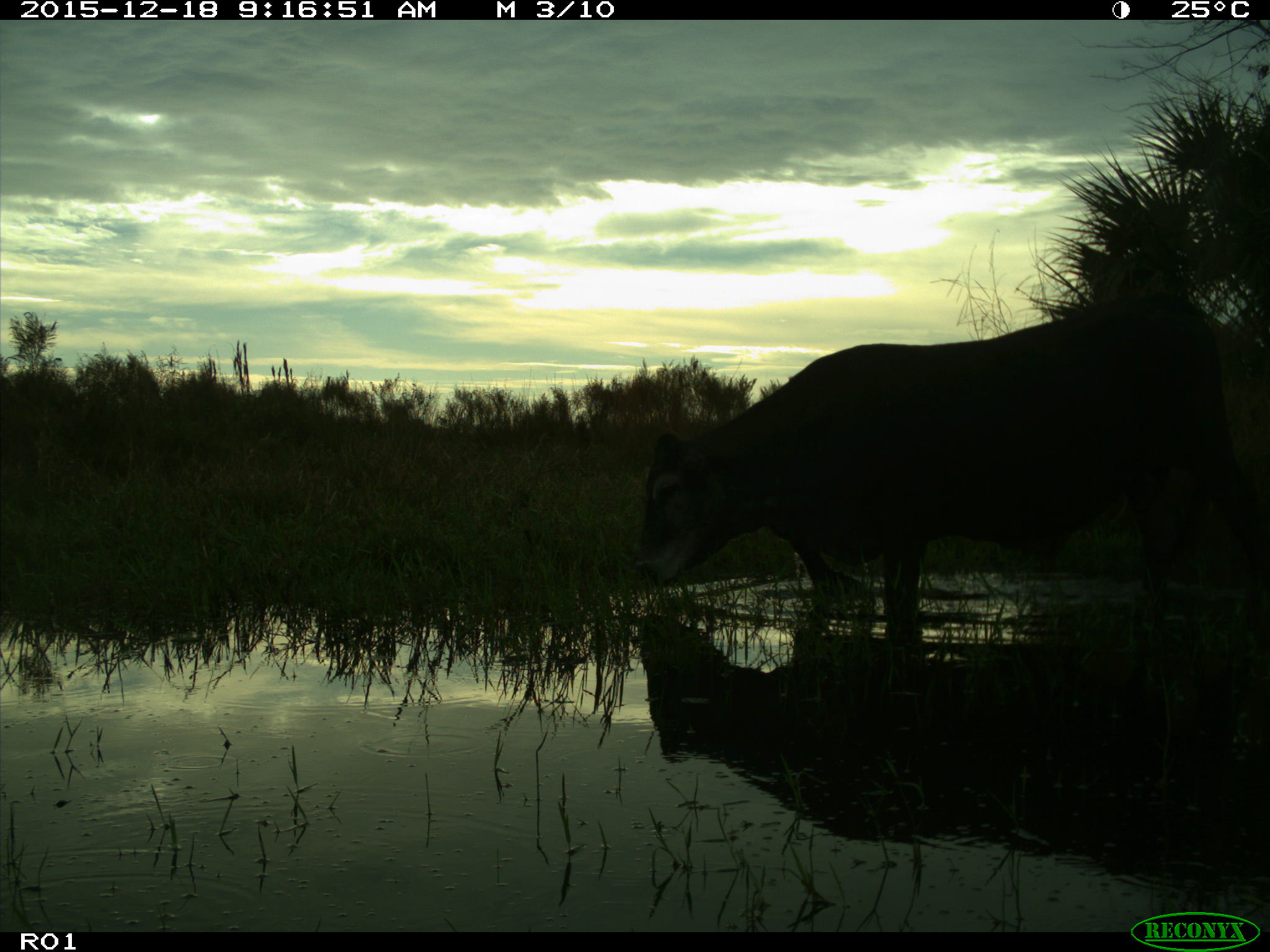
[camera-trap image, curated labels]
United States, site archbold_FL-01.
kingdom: Animalia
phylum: Chordata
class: Mammalia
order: Artiodactyla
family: Bovidae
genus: Bos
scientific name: Bos taurus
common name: domestic cow